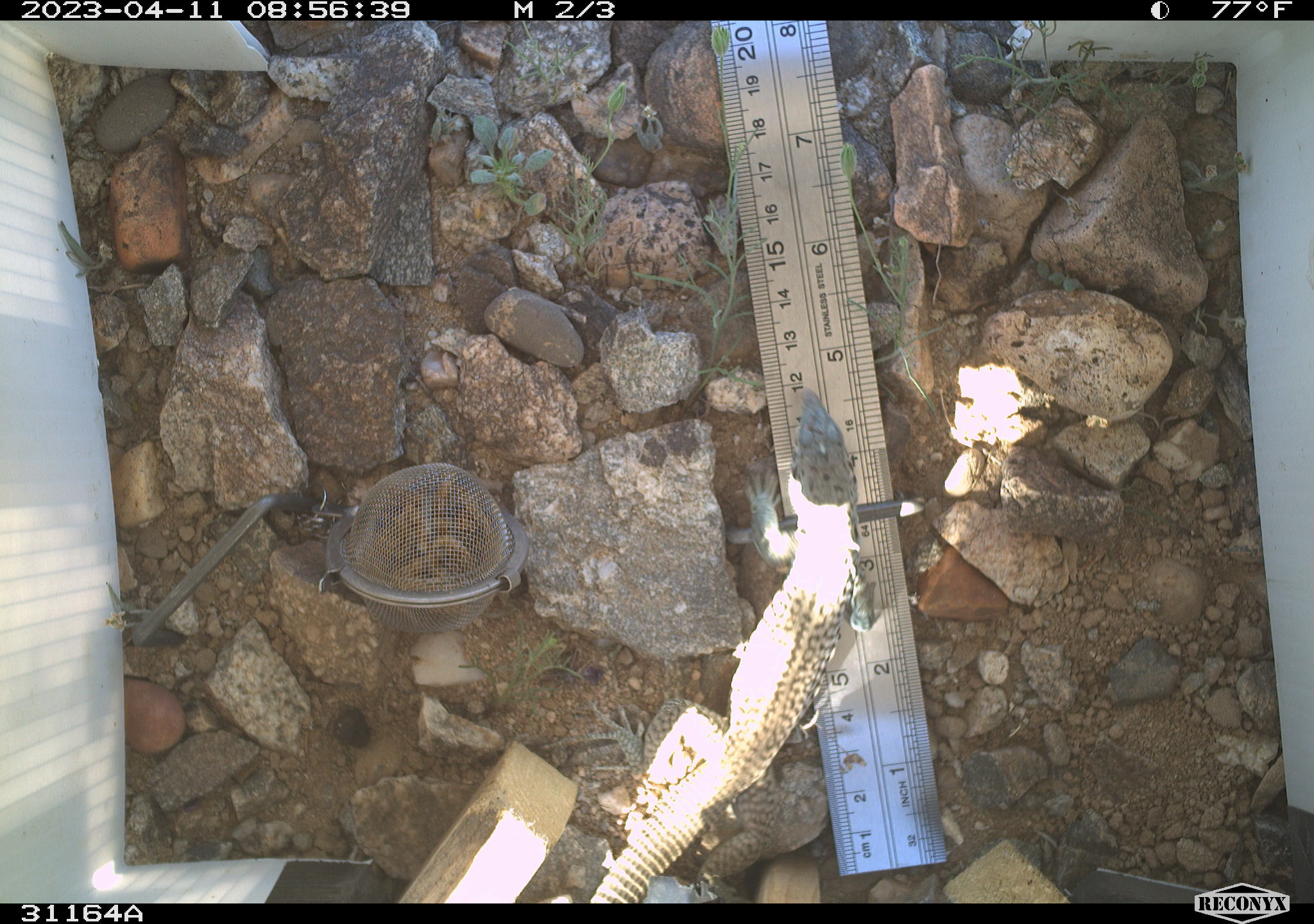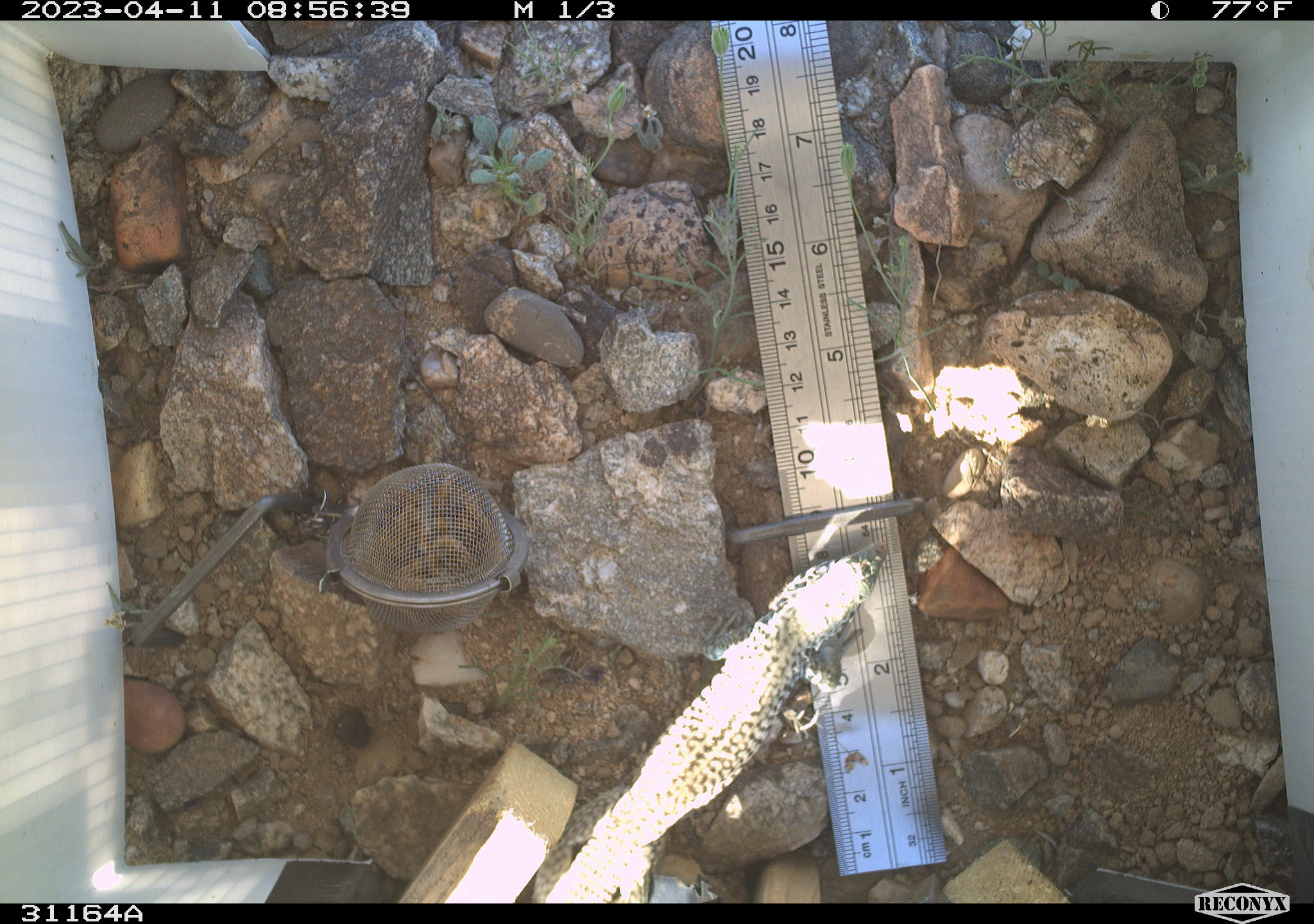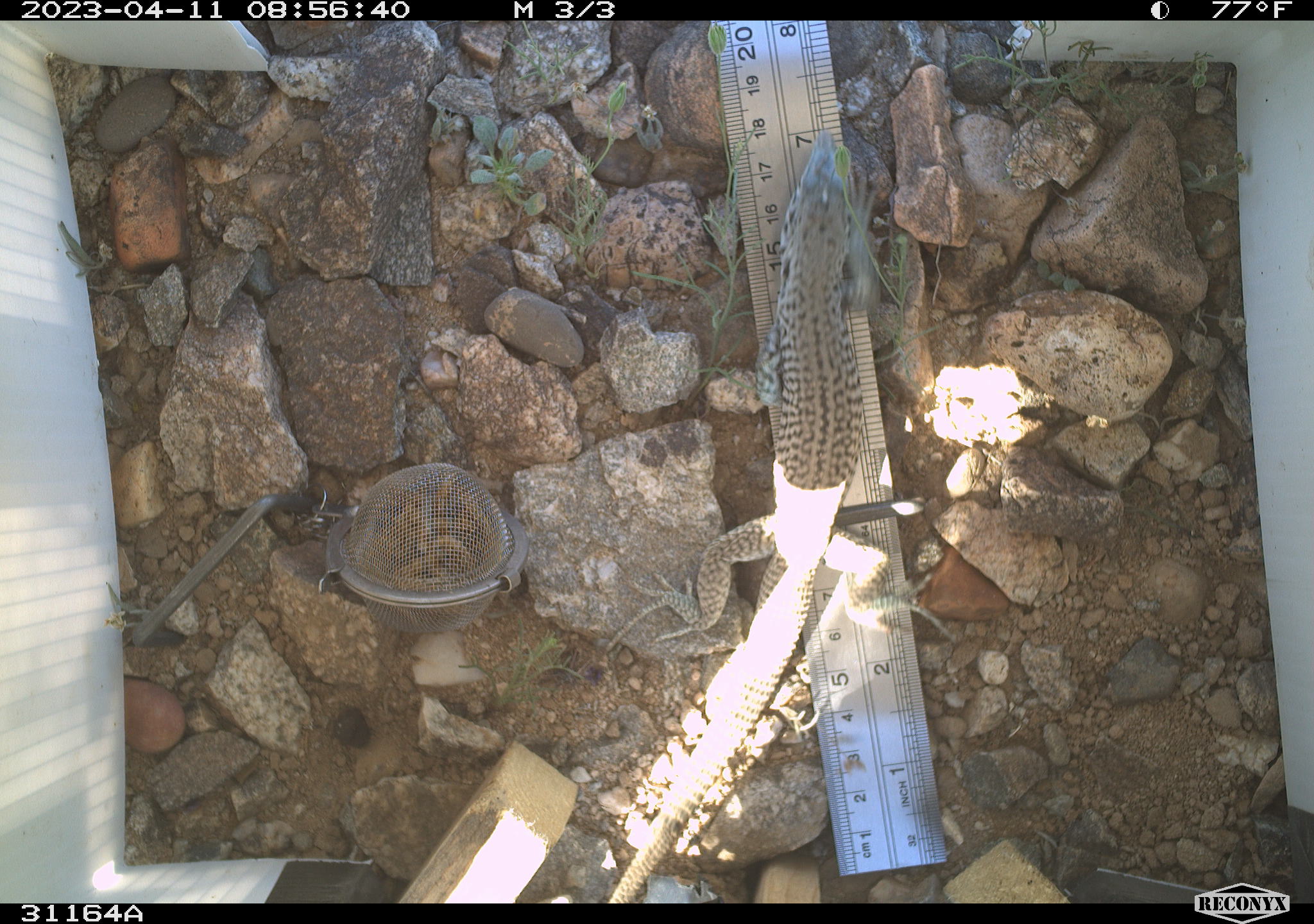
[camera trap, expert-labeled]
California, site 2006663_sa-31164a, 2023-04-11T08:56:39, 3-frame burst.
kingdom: Animalia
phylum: Chordata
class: Reptilia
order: Squamata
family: Teiidae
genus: Aspidoscelis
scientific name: Aspidoscelis tigris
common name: western whiptail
Western whiptail (Aspidoscelis tigris).